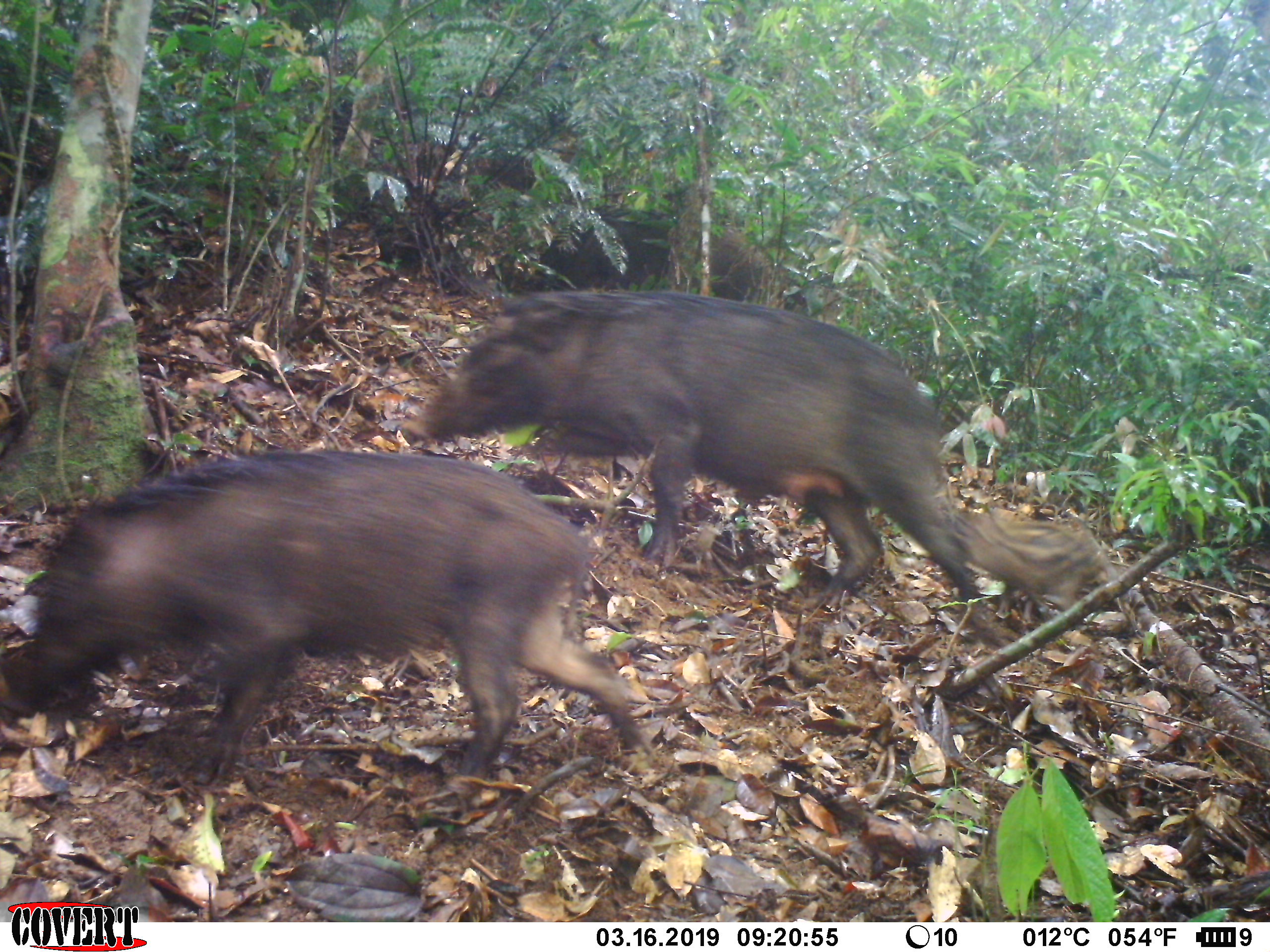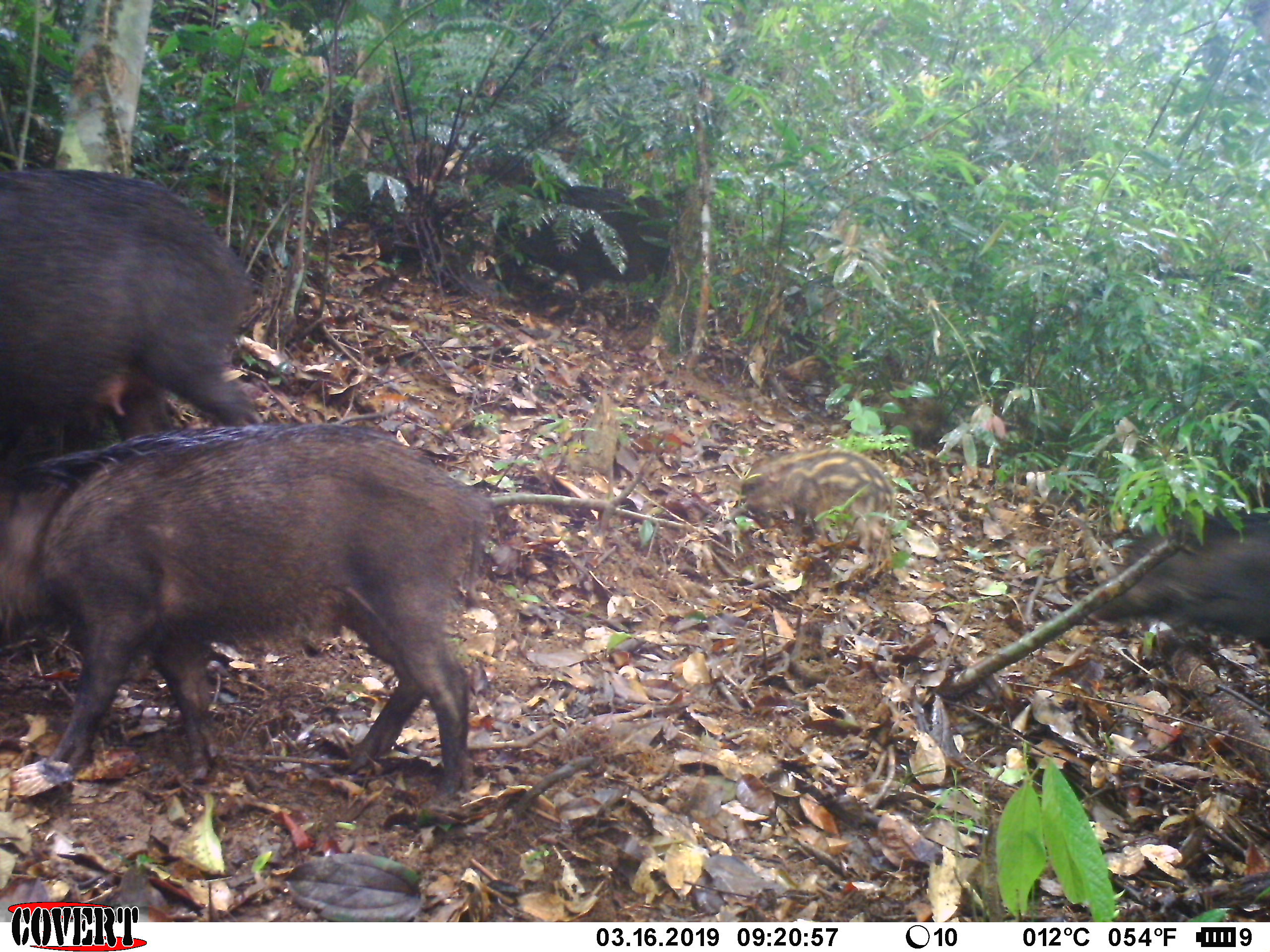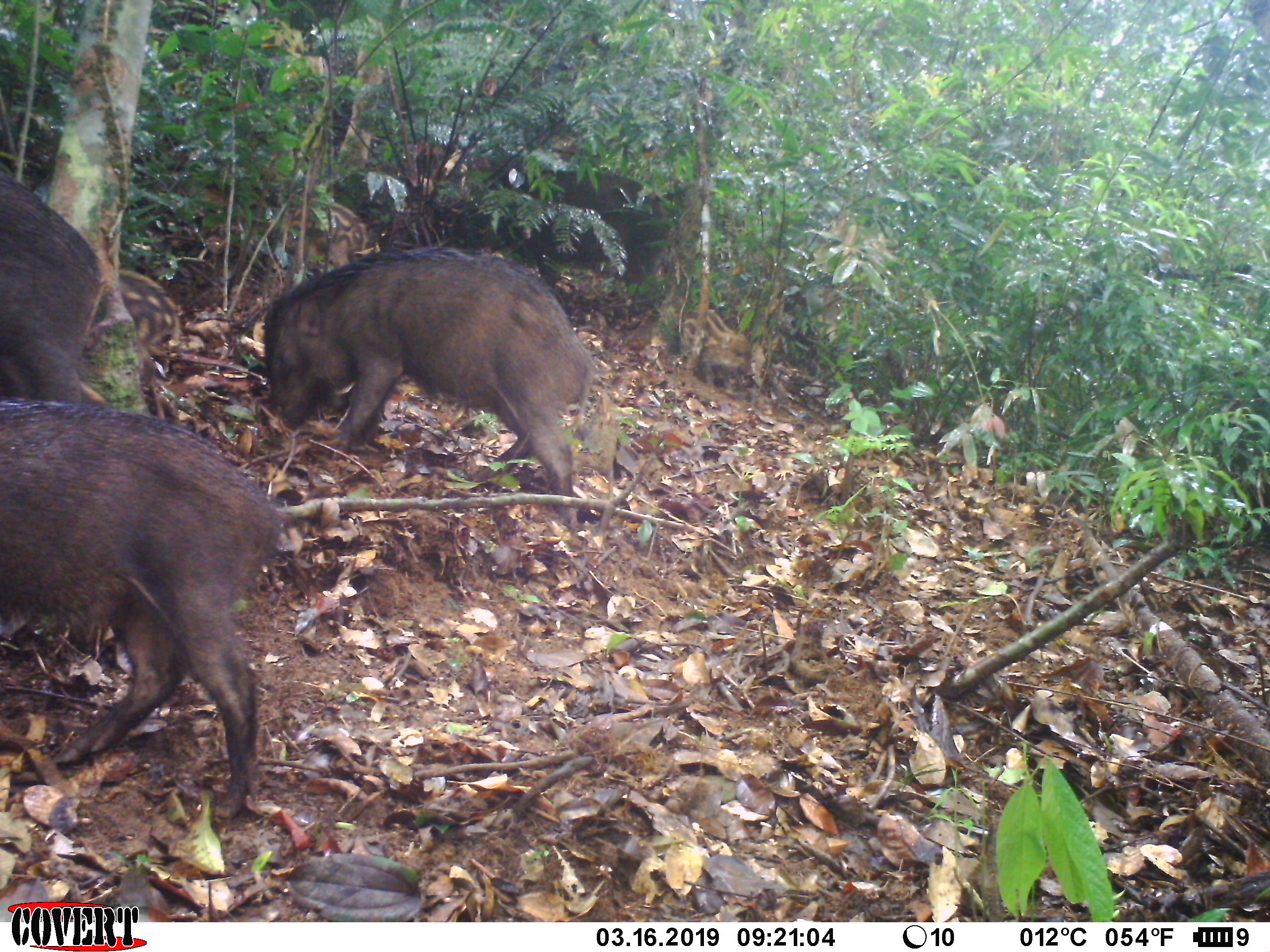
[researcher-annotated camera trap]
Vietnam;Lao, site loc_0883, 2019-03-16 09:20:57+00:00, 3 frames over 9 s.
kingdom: Animalia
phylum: Chordata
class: Mammalia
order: Artiodactyla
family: Suidae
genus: Sus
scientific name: Sus scrofa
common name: eurasian wild pig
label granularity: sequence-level